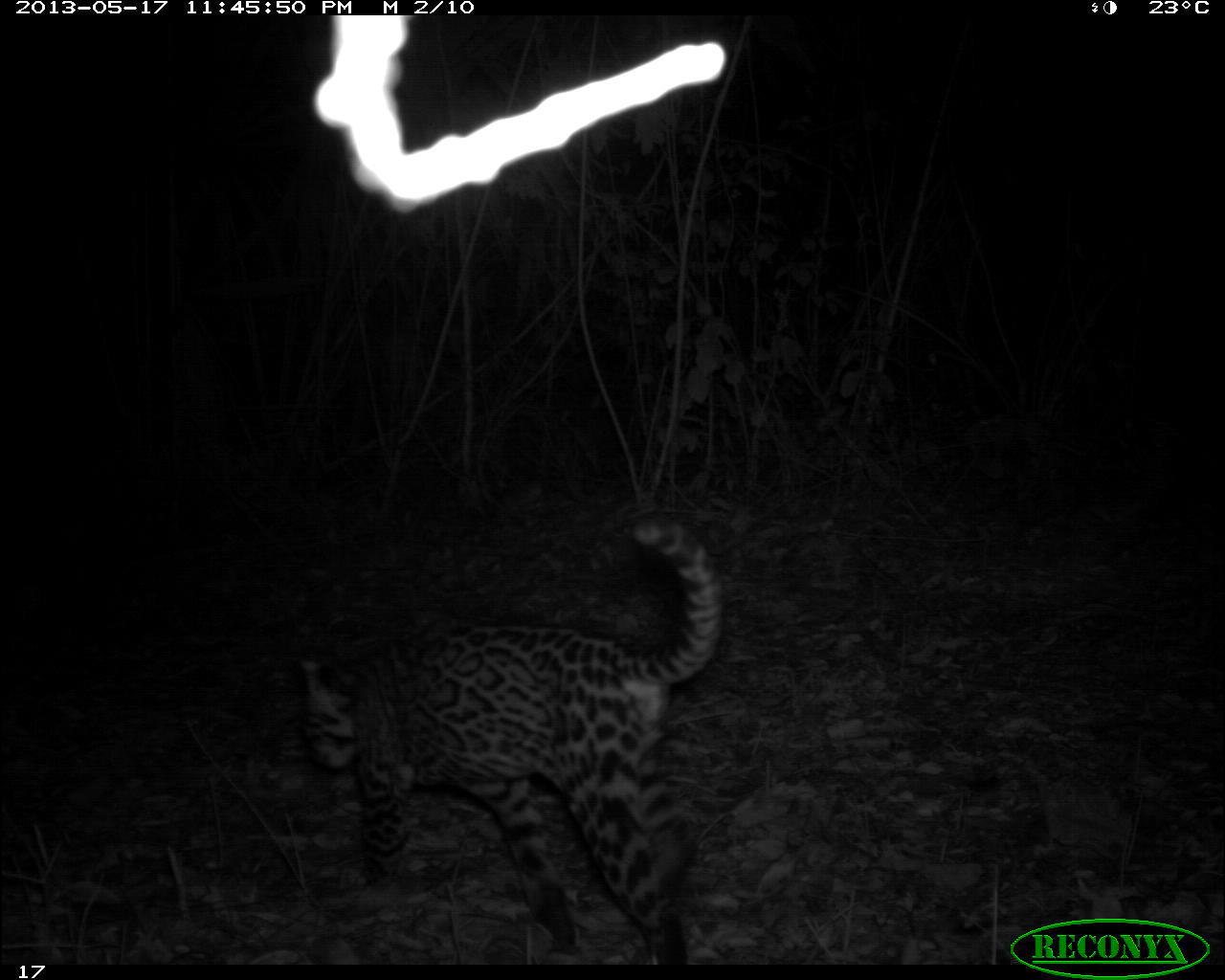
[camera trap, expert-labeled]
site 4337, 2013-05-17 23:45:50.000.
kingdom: Animalia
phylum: Chordata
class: Mammalia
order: Carnivora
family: Felidae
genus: Leopardus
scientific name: Leopardus pardalis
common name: ocelot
Leopardus pardalis (ocelot), count 1, sex female.